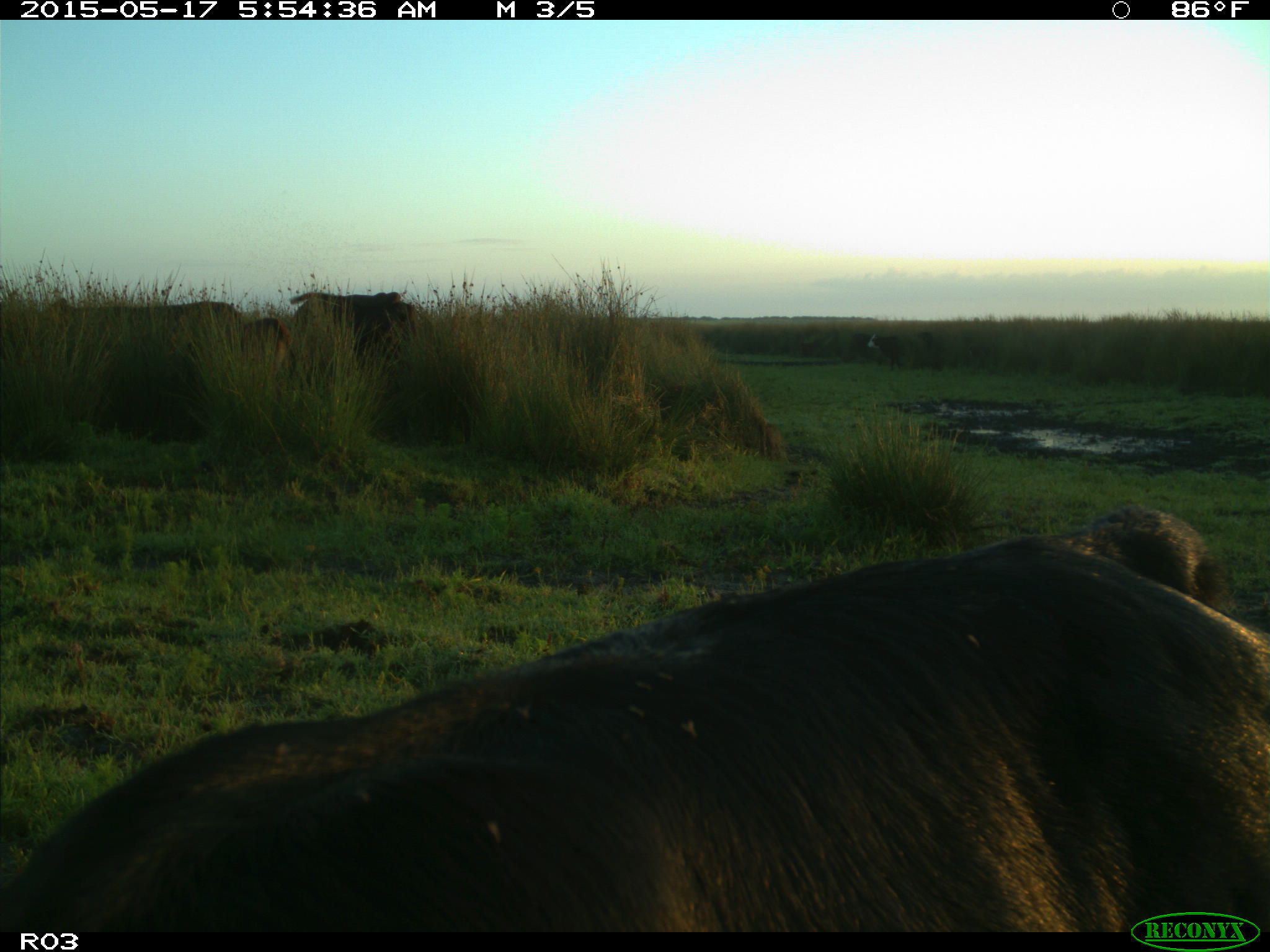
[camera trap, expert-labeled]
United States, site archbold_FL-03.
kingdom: Animalia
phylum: Chordata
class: Mammalia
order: Artiodactyla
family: Bovidae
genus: Bos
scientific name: Bos taurus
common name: domestic cow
Bos taurus (domestic cow).